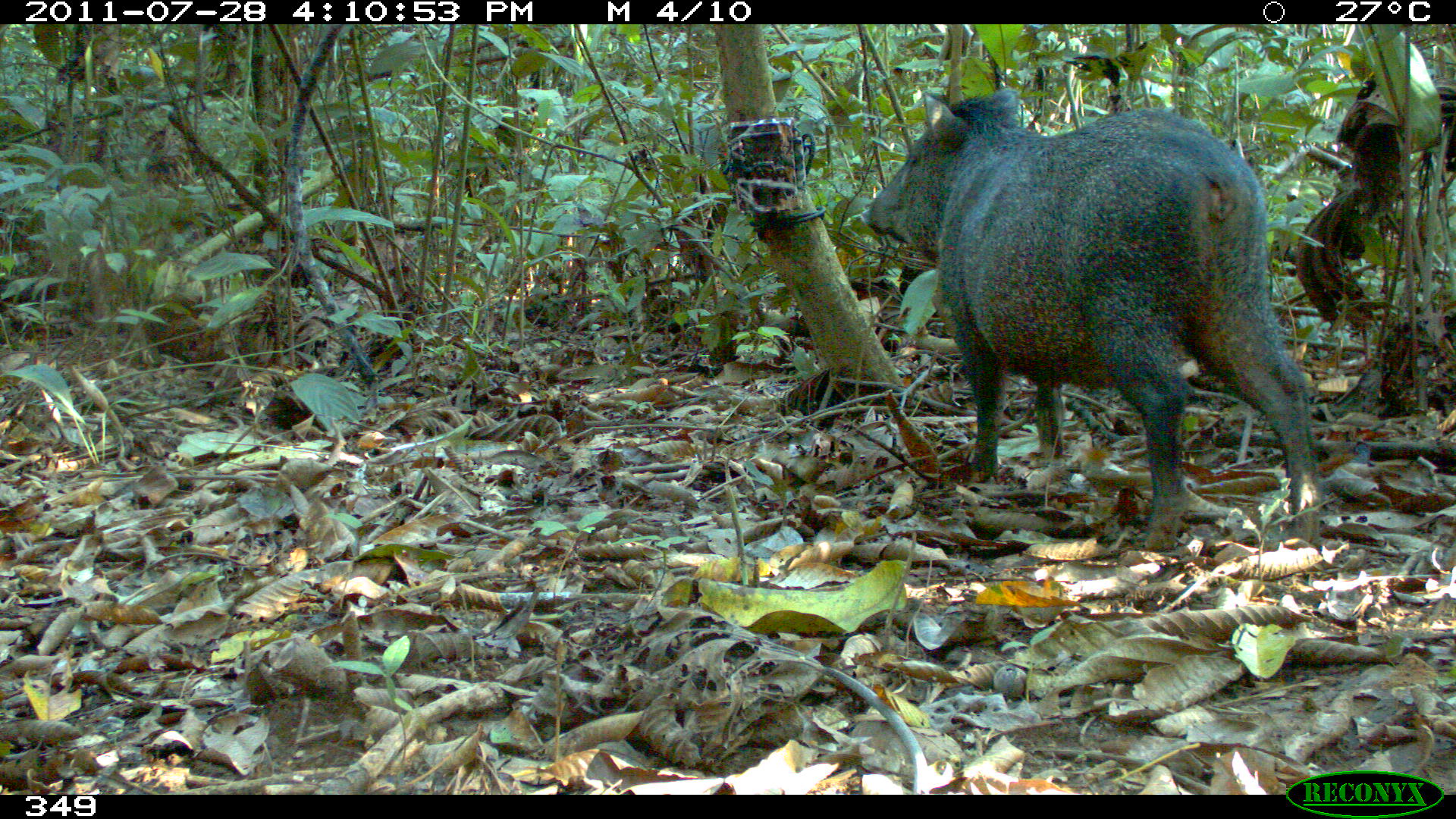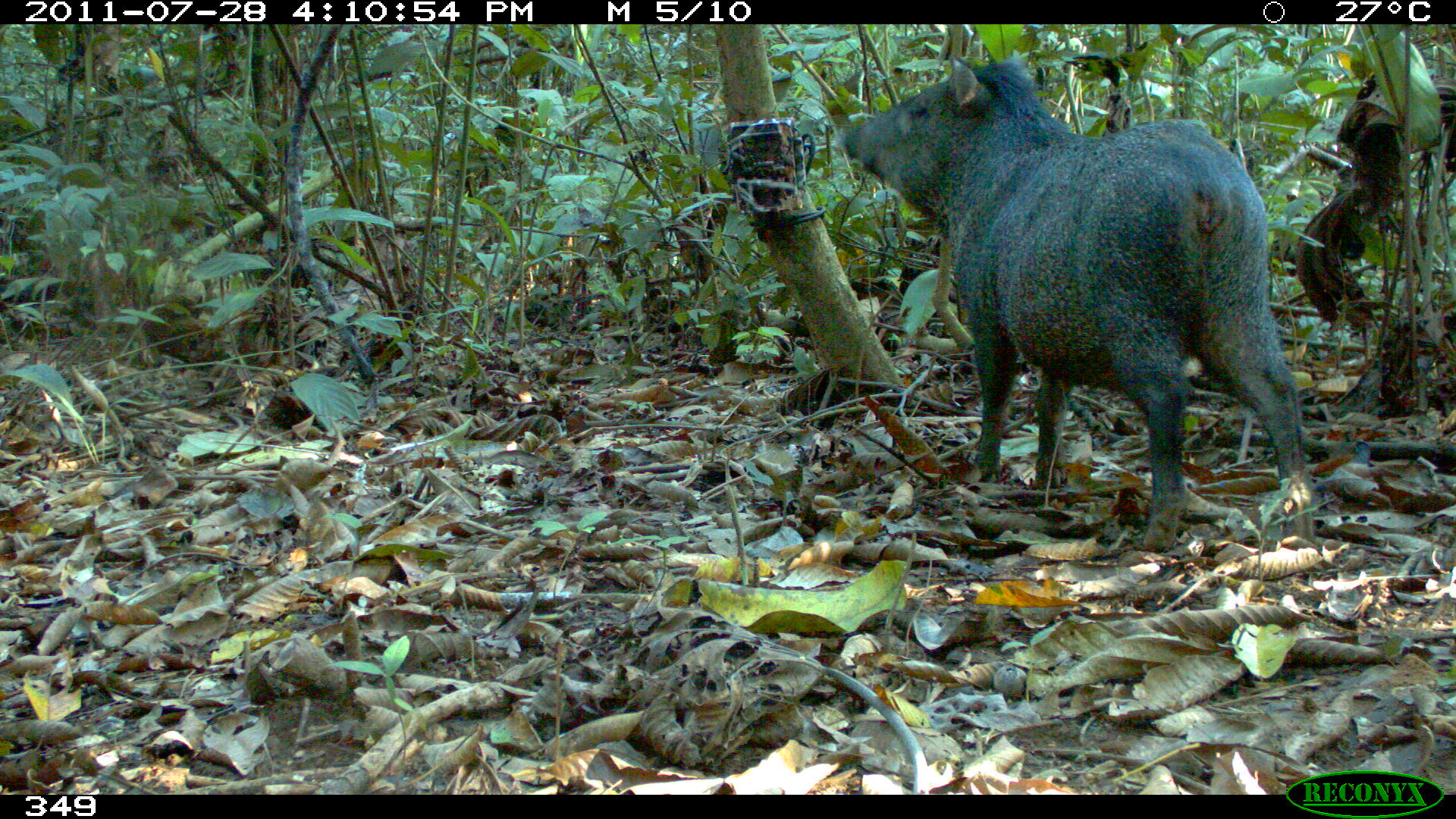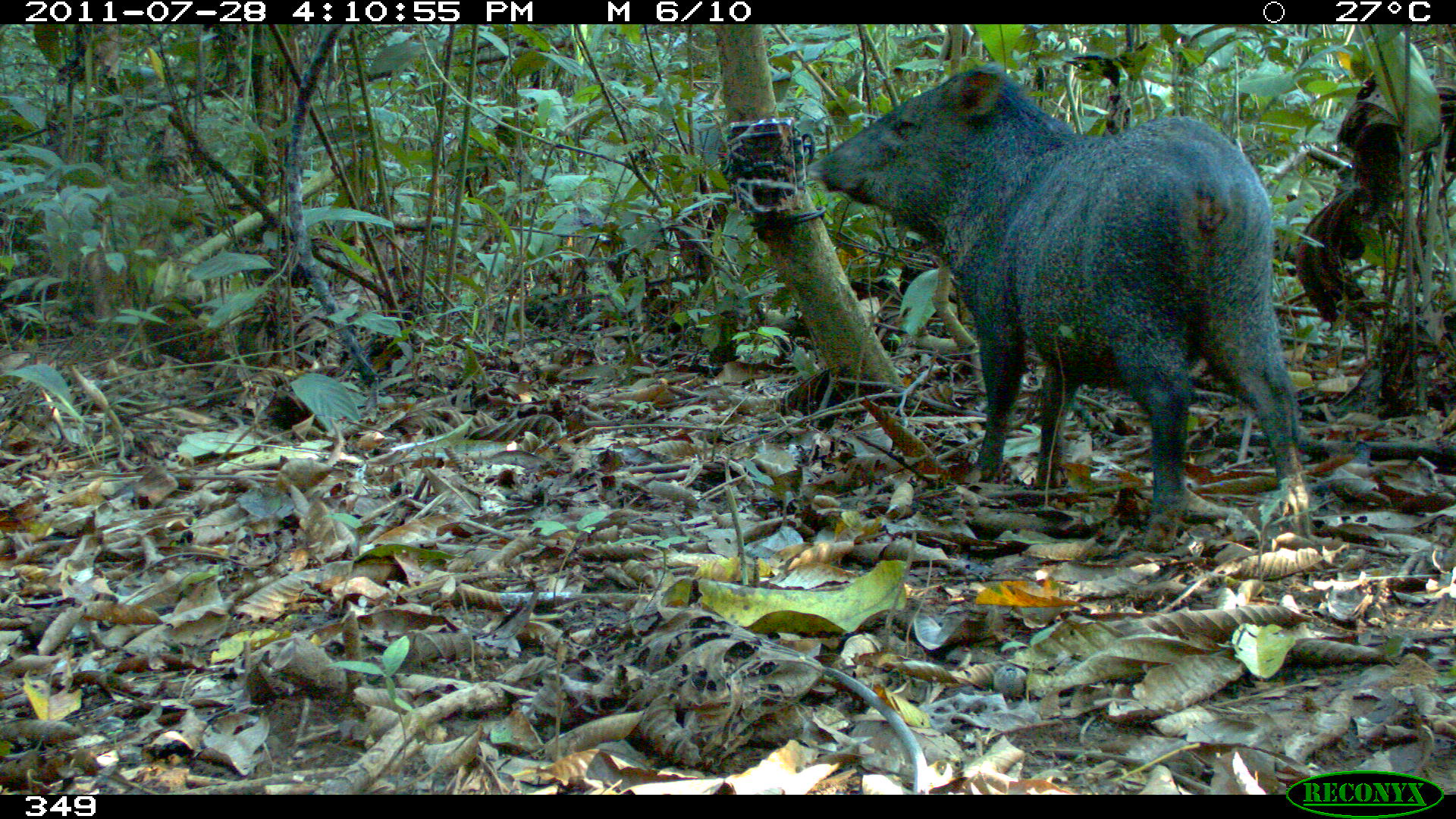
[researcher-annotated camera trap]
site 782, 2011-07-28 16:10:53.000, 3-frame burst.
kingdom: Animalia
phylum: Chordata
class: Mammalia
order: Artiodactyla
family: Tayassuidae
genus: Pecari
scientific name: Pecari tajacu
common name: collared peccary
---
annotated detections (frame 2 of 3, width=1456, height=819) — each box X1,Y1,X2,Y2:
pecari tajacu: 838,55,1314,554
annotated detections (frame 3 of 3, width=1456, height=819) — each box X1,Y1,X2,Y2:
pecari tajacu: 801,61,1308,554